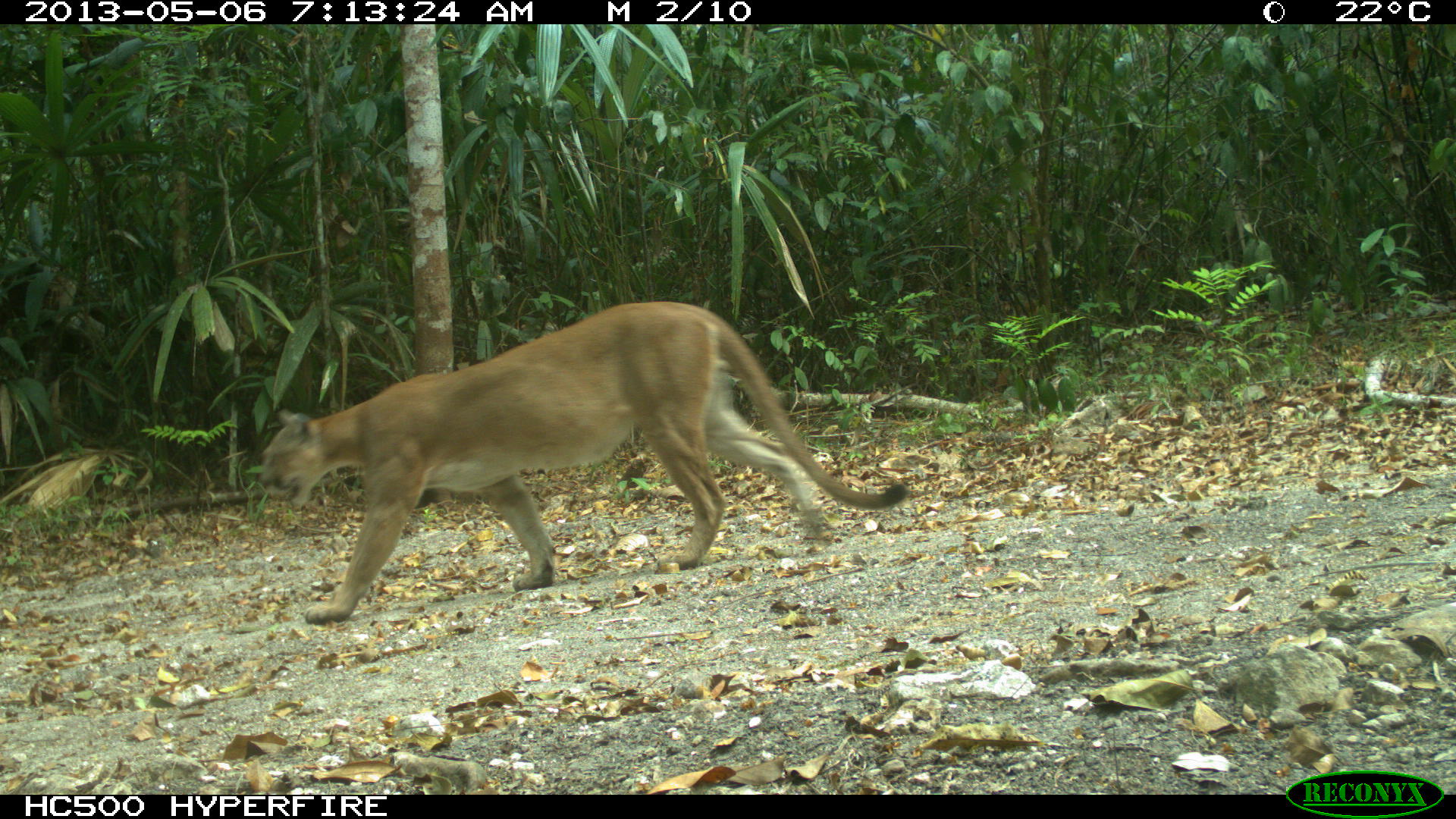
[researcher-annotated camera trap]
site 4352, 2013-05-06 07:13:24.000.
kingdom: Animalia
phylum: Chordata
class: Mammalia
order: Carnivora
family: Felidae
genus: Puma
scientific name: Puma concolor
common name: mountain lion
Puma concolor (mountain lion), count 1, sex male.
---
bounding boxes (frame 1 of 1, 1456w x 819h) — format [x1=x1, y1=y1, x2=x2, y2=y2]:
puma concolor: [x1=257, y1=299, x2=908, y2=625]